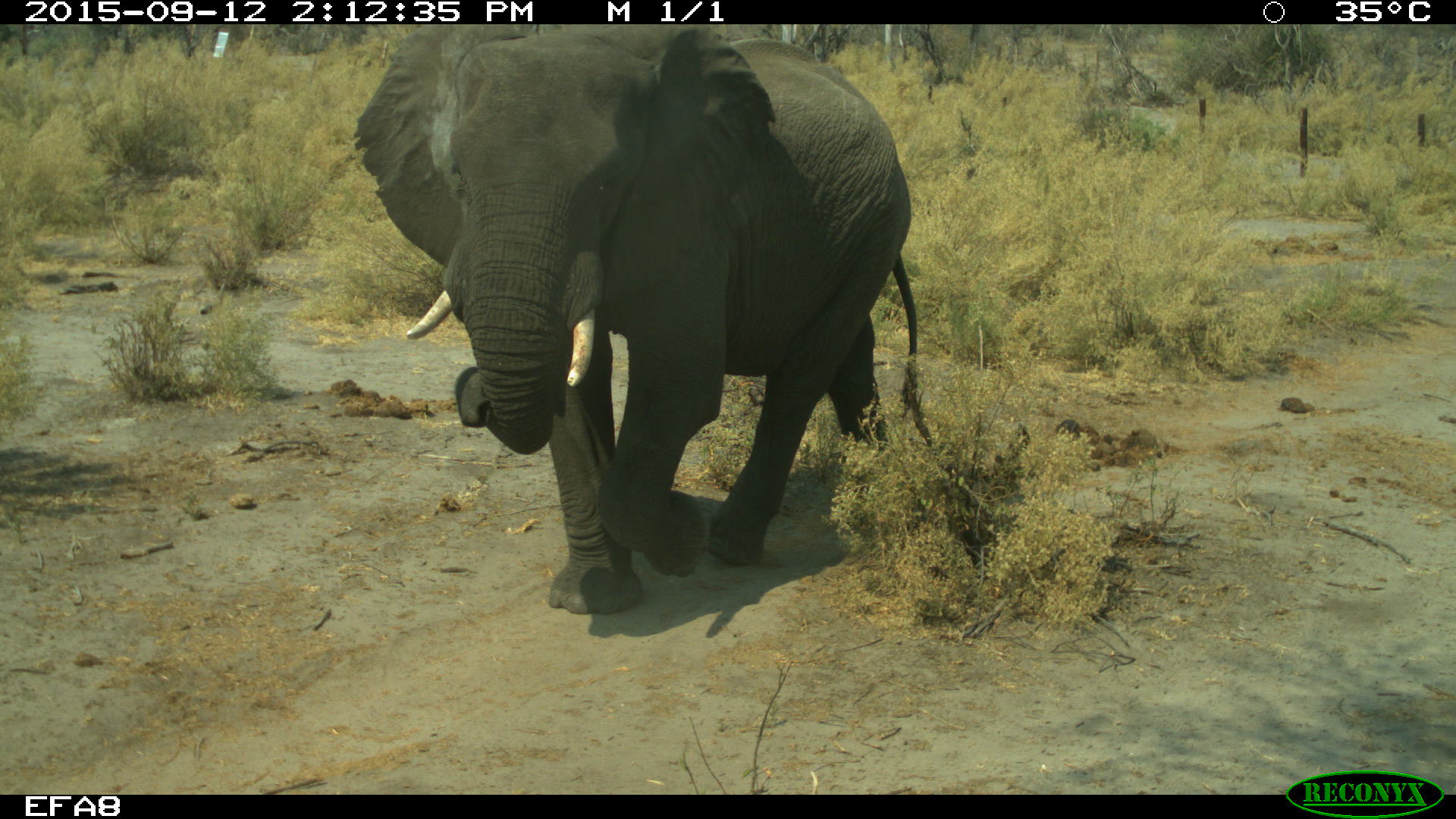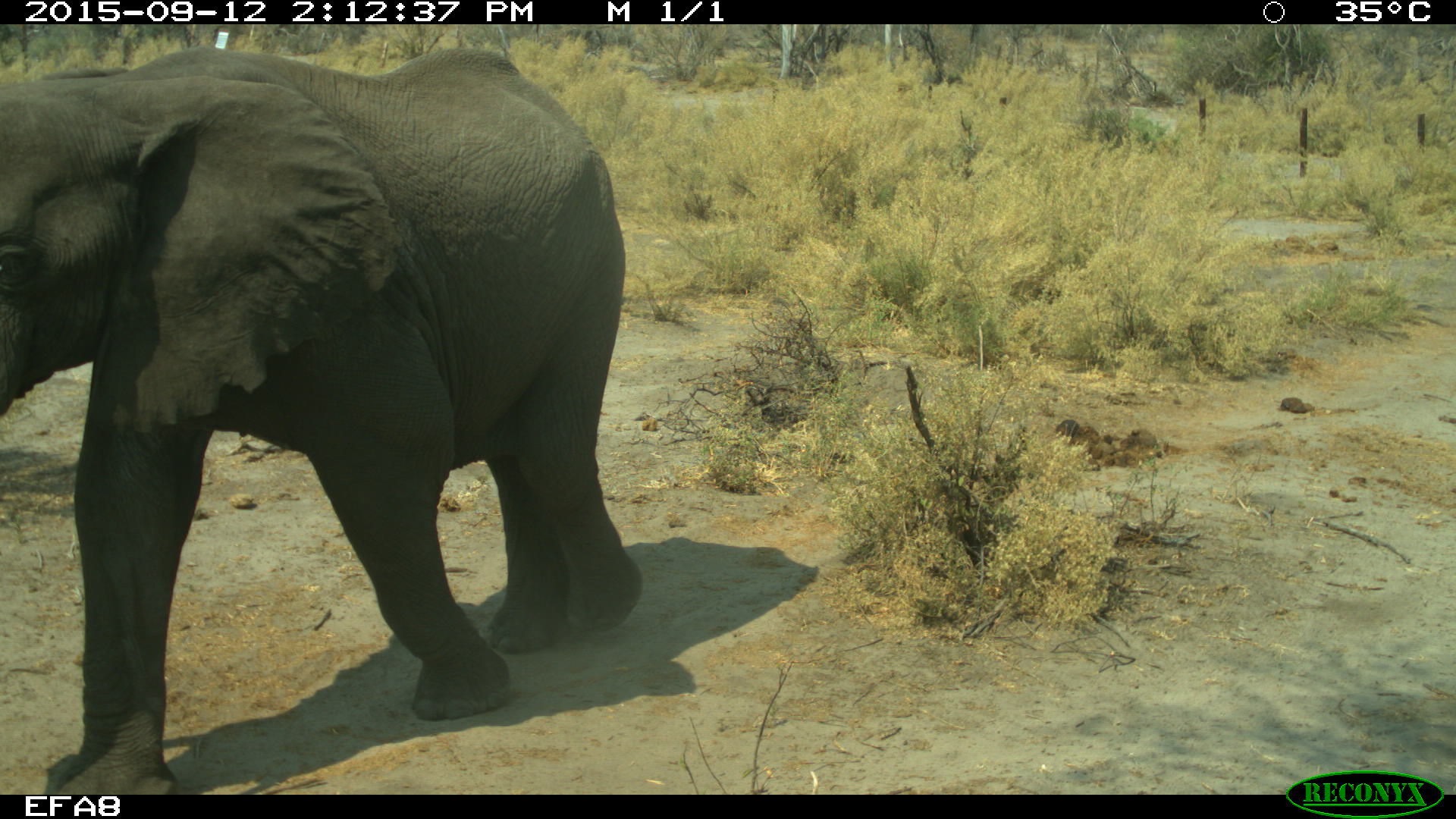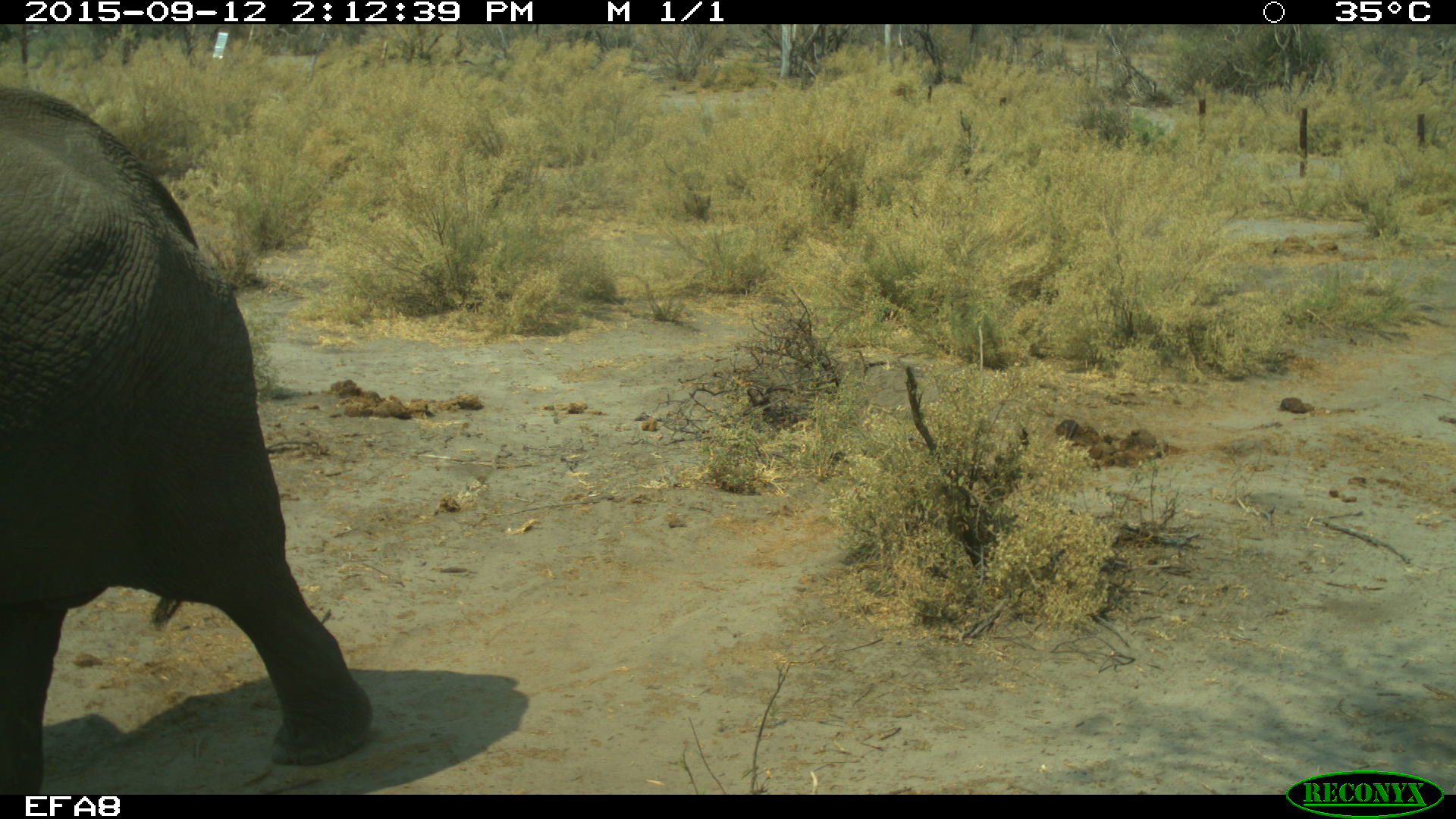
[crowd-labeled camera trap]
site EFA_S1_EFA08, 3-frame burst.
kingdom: Animalia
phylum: Chordata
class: Mammalia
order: Proboscidea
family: Elephantidae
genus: Loxodonta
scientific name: Loxodonta africana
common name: african bush elephant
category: elephant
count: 1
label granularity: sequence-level